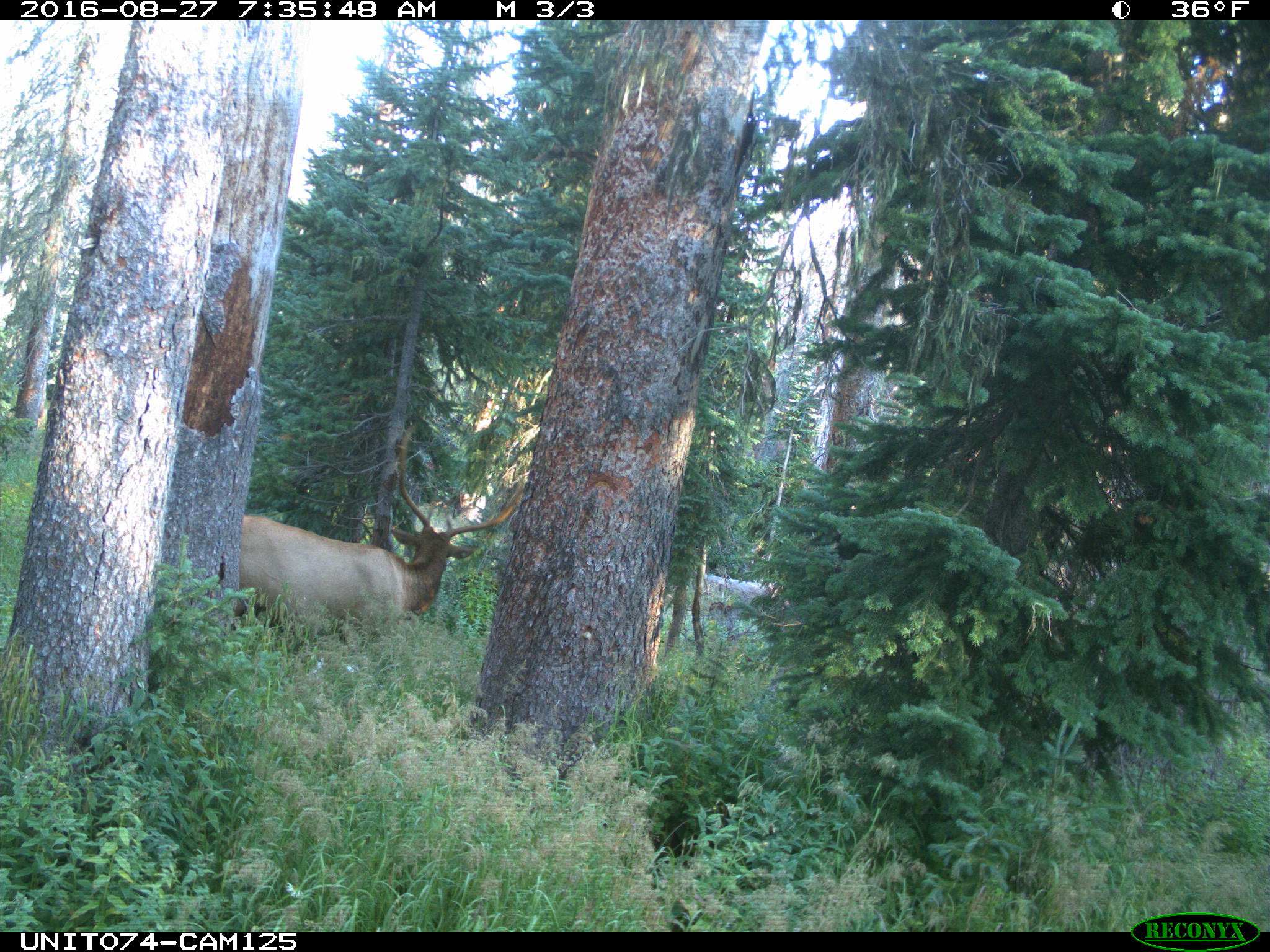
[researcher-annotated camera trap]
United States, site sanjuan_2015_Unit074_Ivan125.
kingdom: Animalia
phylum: Chordata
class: Mammalia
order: Artiodactyla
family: Cervidae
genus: Cervus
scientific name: Cervus elaphus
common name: red deer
Cervus elaphus (red deer).